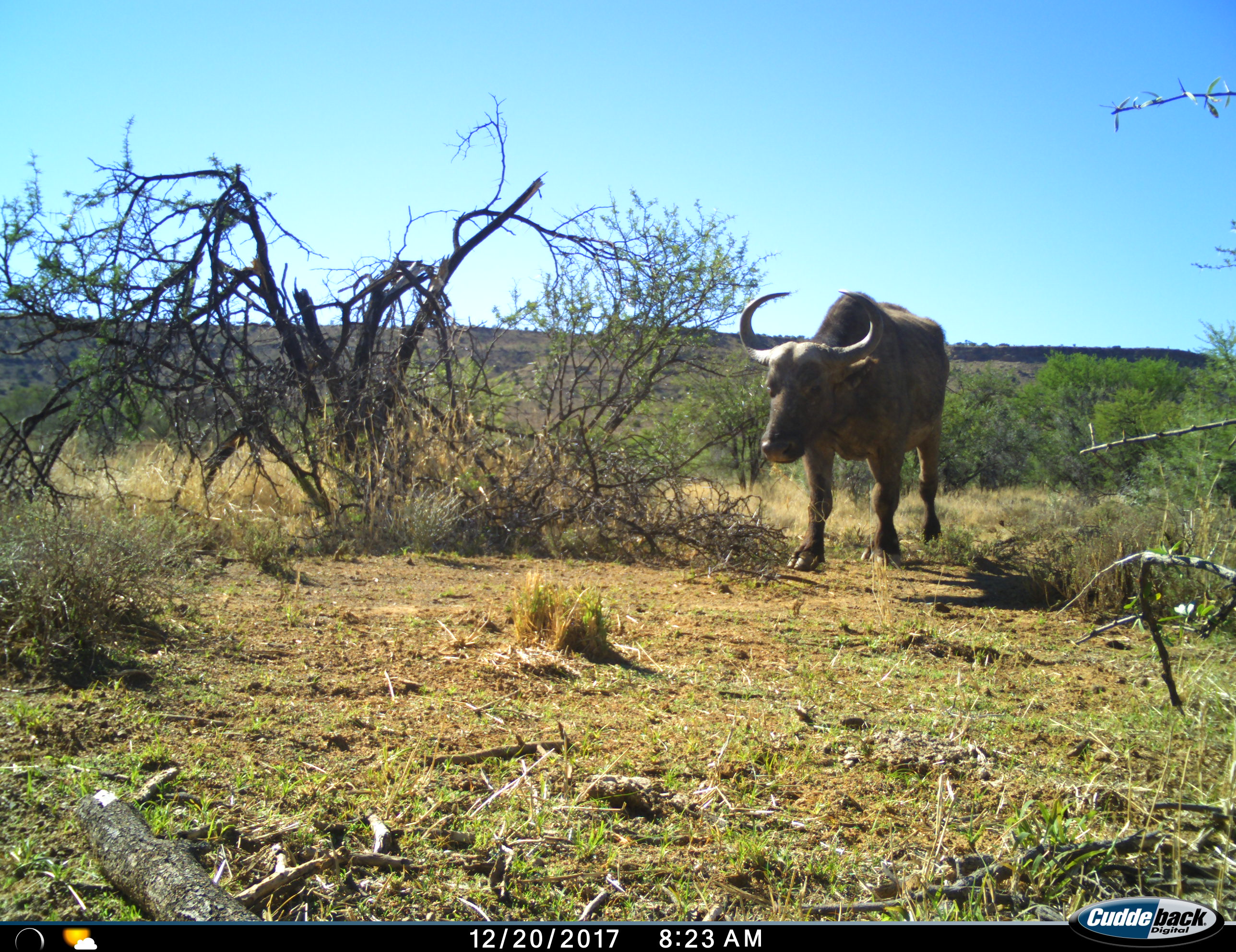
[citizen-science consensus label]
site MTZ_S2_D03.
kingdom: Animalia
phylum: Chordata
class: Mammalia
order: Artiodactyla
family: Bovidae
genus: Syncerus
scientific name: Syncerus caffer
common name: african buffalo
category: buffalo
Buffalo (african buffalo) (Syncerus caffer), count 1. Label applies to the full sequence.